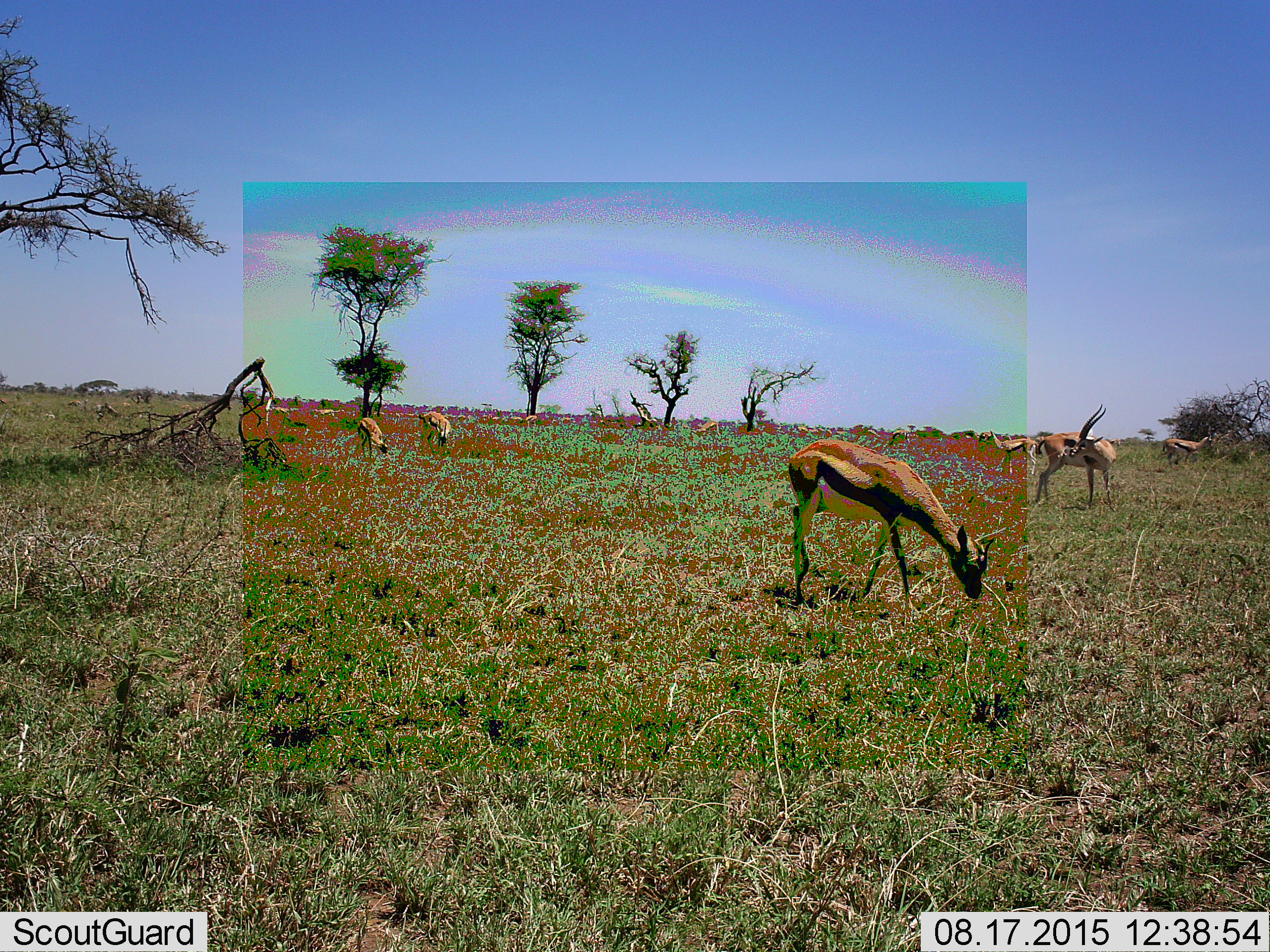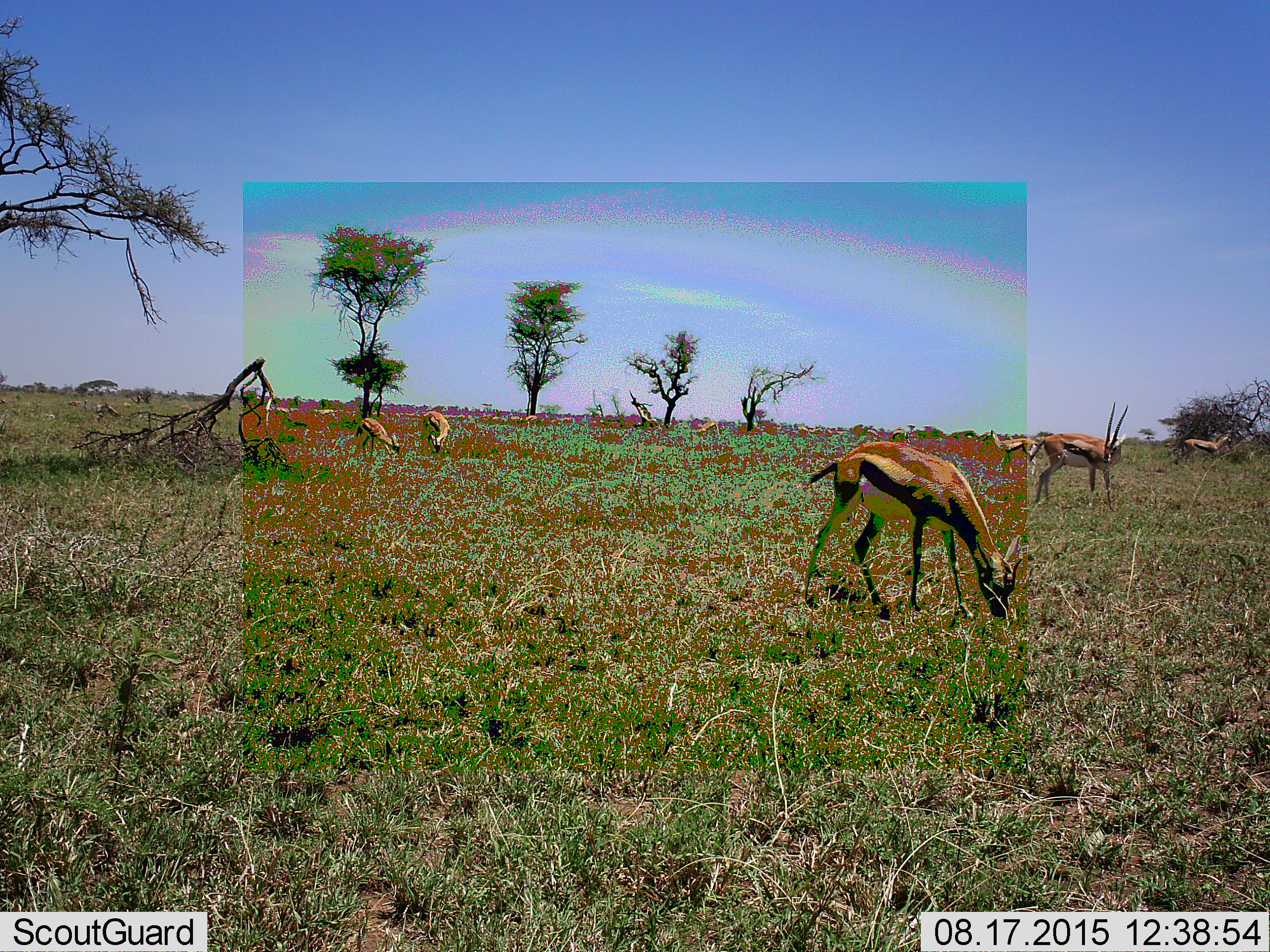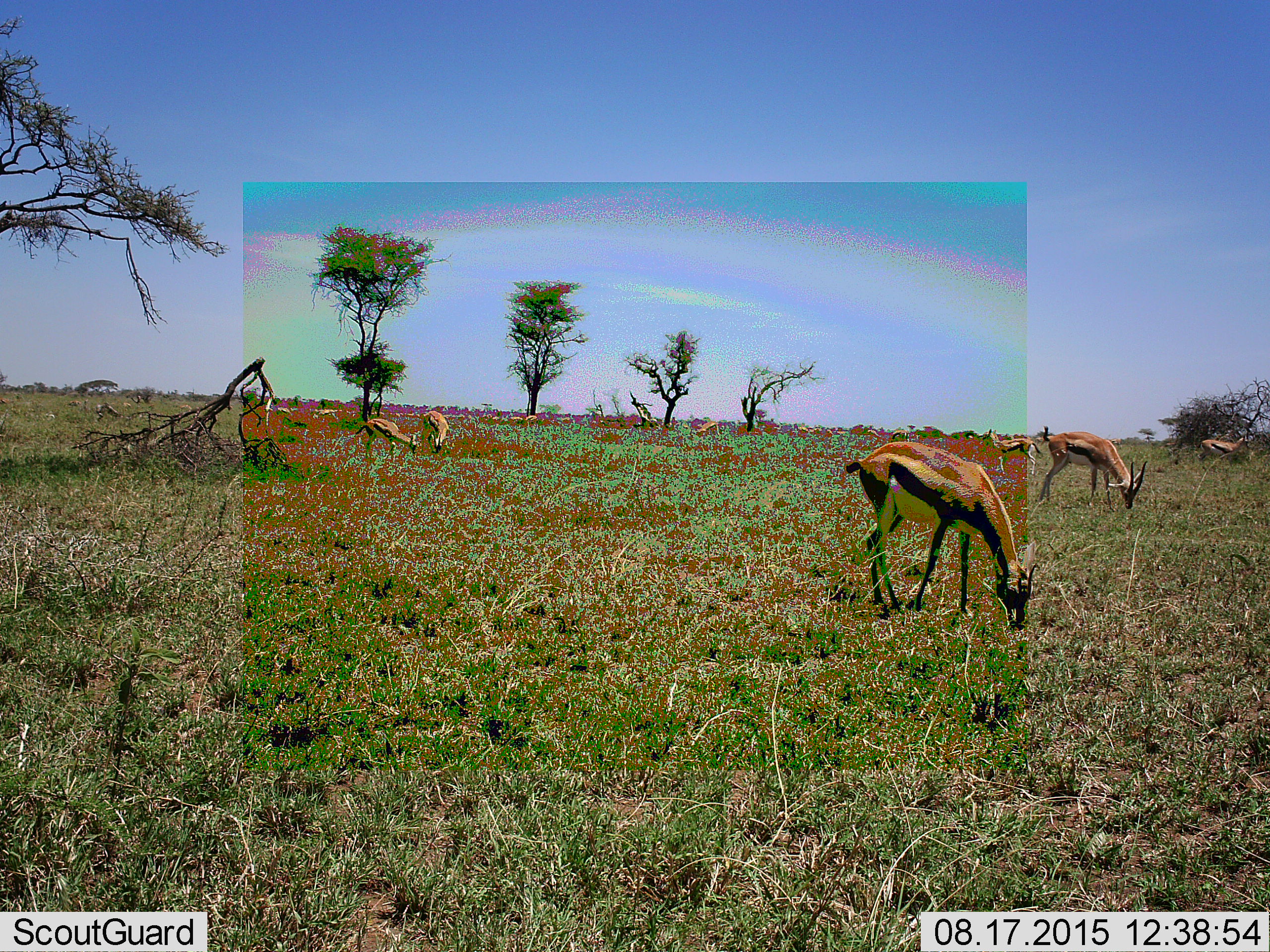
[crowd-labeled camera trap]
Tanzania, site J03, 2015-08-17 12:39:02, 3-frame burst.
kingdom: Animalia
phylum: Chordata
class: Mammalia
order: Artiodactyla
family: Bovidae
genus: Eudorcas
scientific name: Eudorcas thomsonii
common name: thomson's gazelle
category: gazellethomsons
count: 9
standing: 88%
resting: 0%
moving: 25%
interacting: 0%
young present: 12%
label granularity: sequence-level